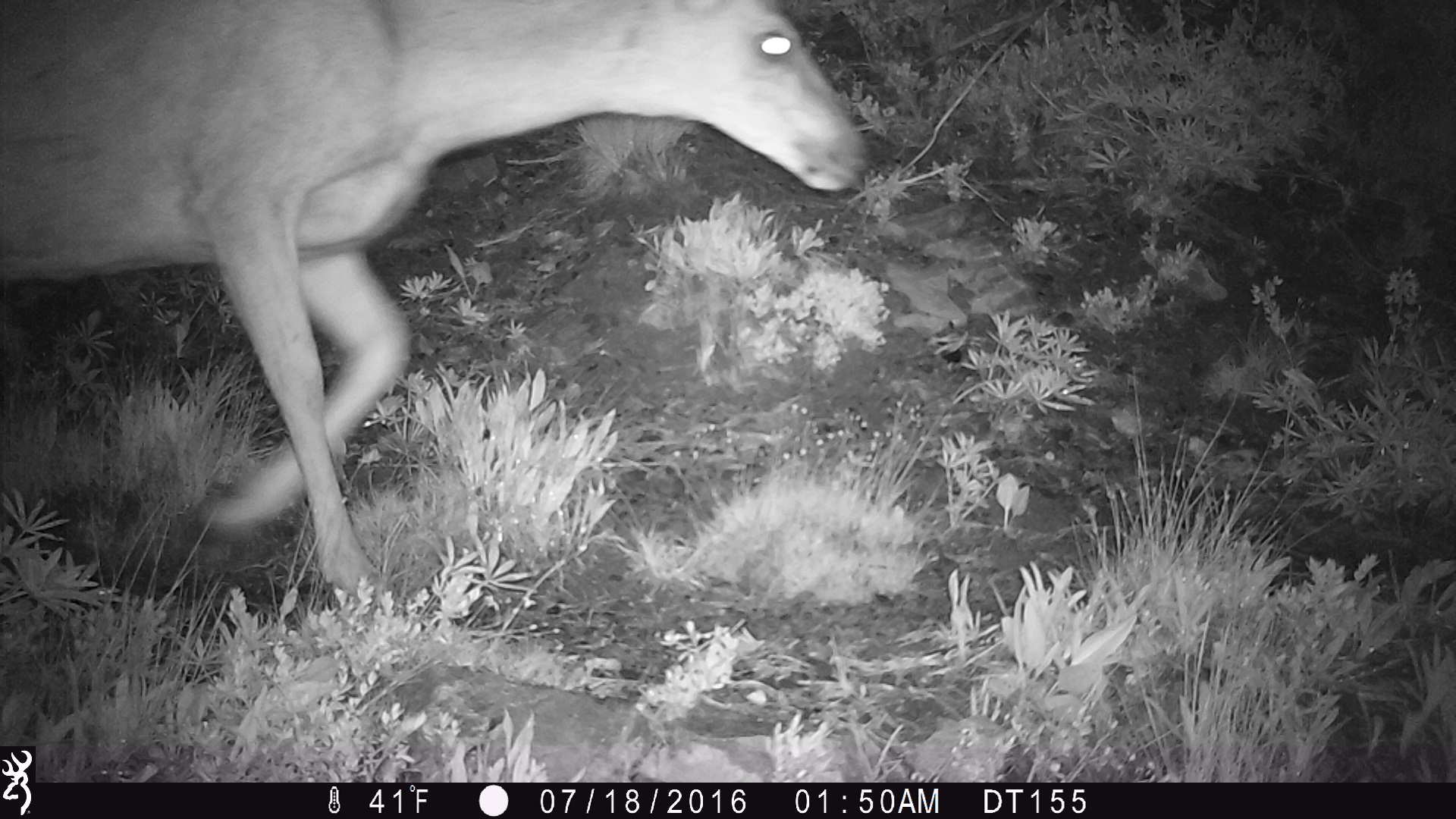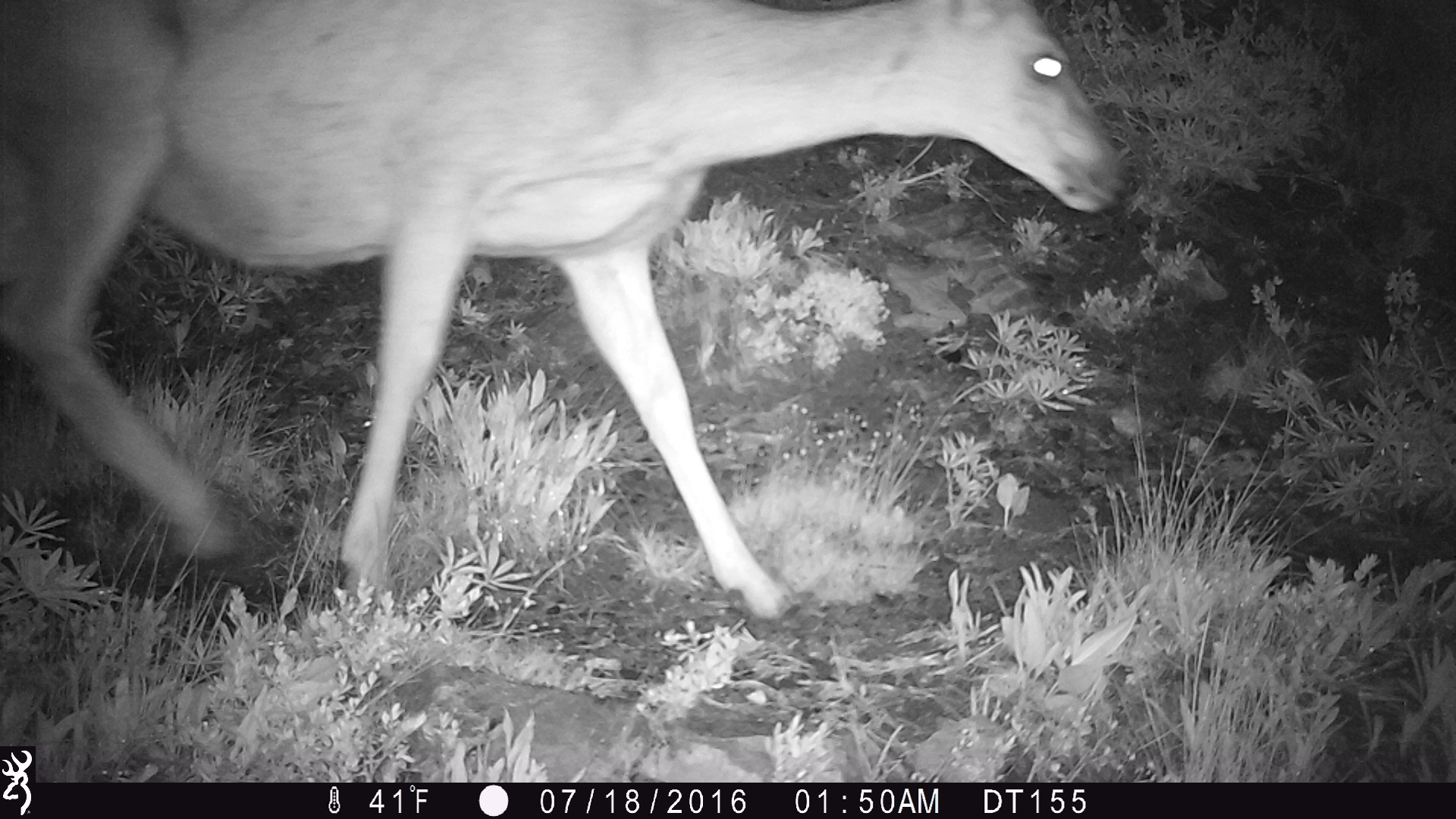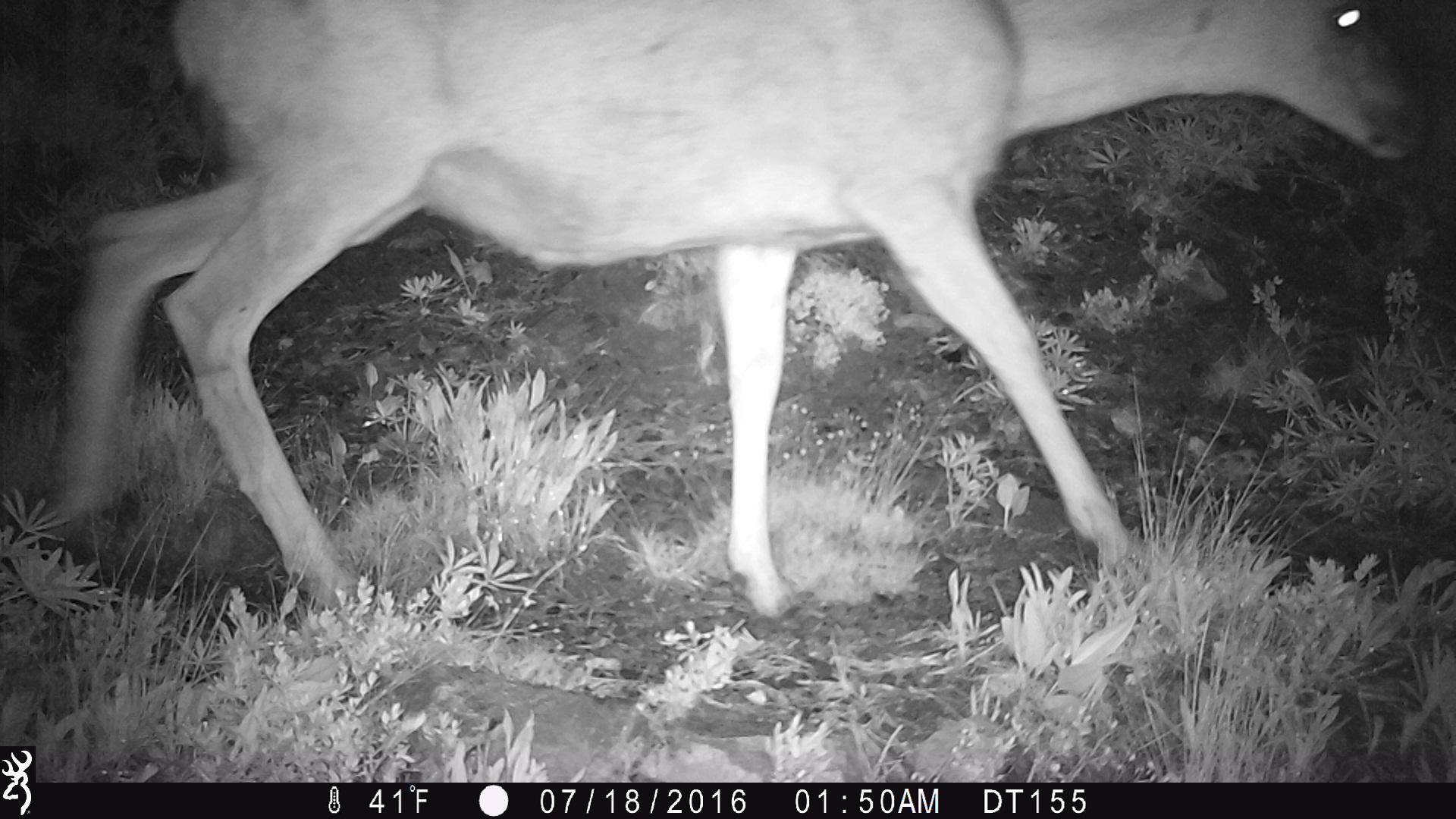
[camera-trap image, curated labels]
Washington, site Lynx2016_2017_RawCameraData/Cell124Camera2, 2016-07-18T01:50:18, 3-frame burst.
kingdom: Animalia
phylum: Chordata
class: Mammalia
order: Artiodactyla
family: Cervidae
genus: Odocoileus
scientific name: Odocoileus hemionus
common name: mule deer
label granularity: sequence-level